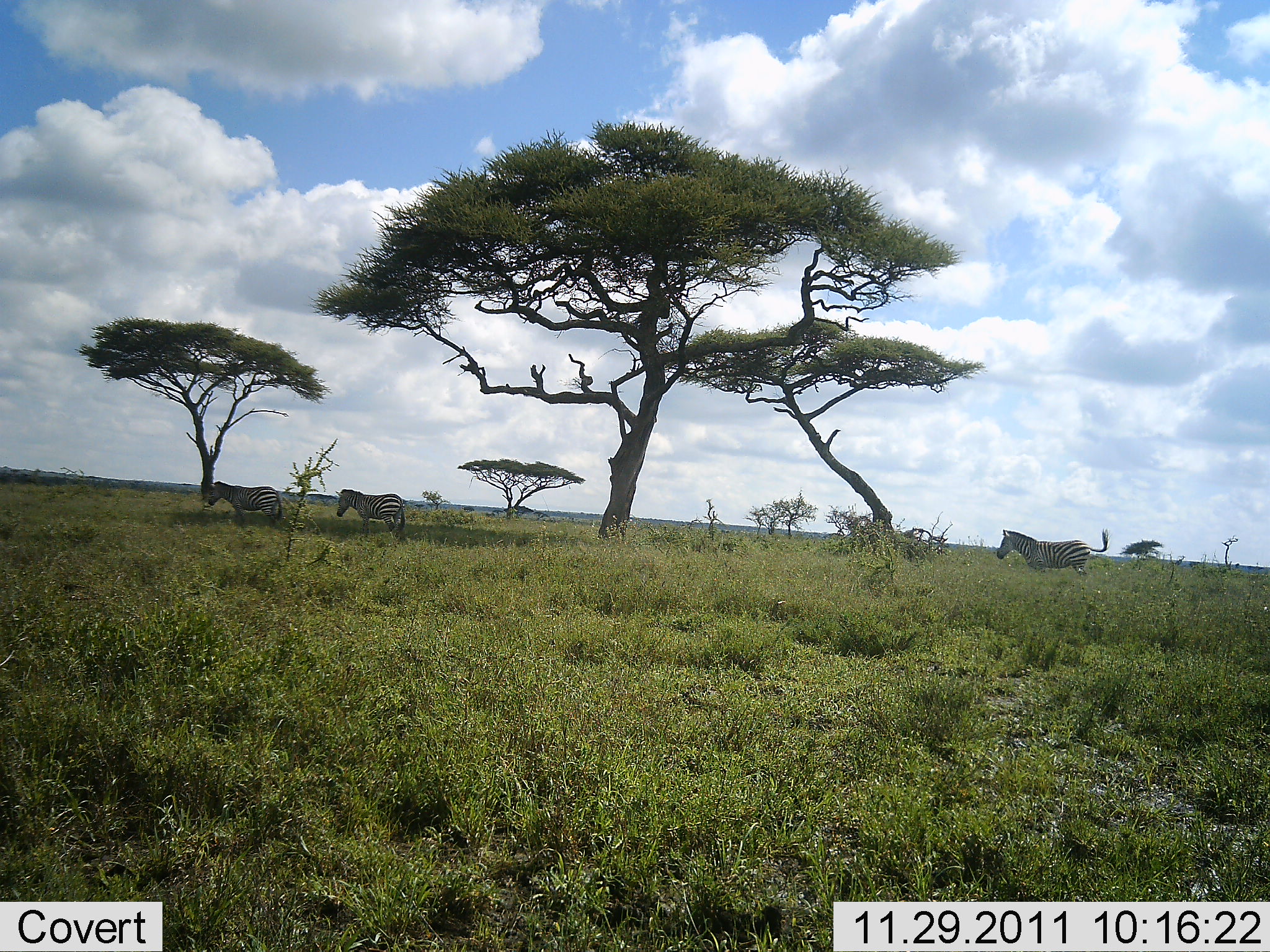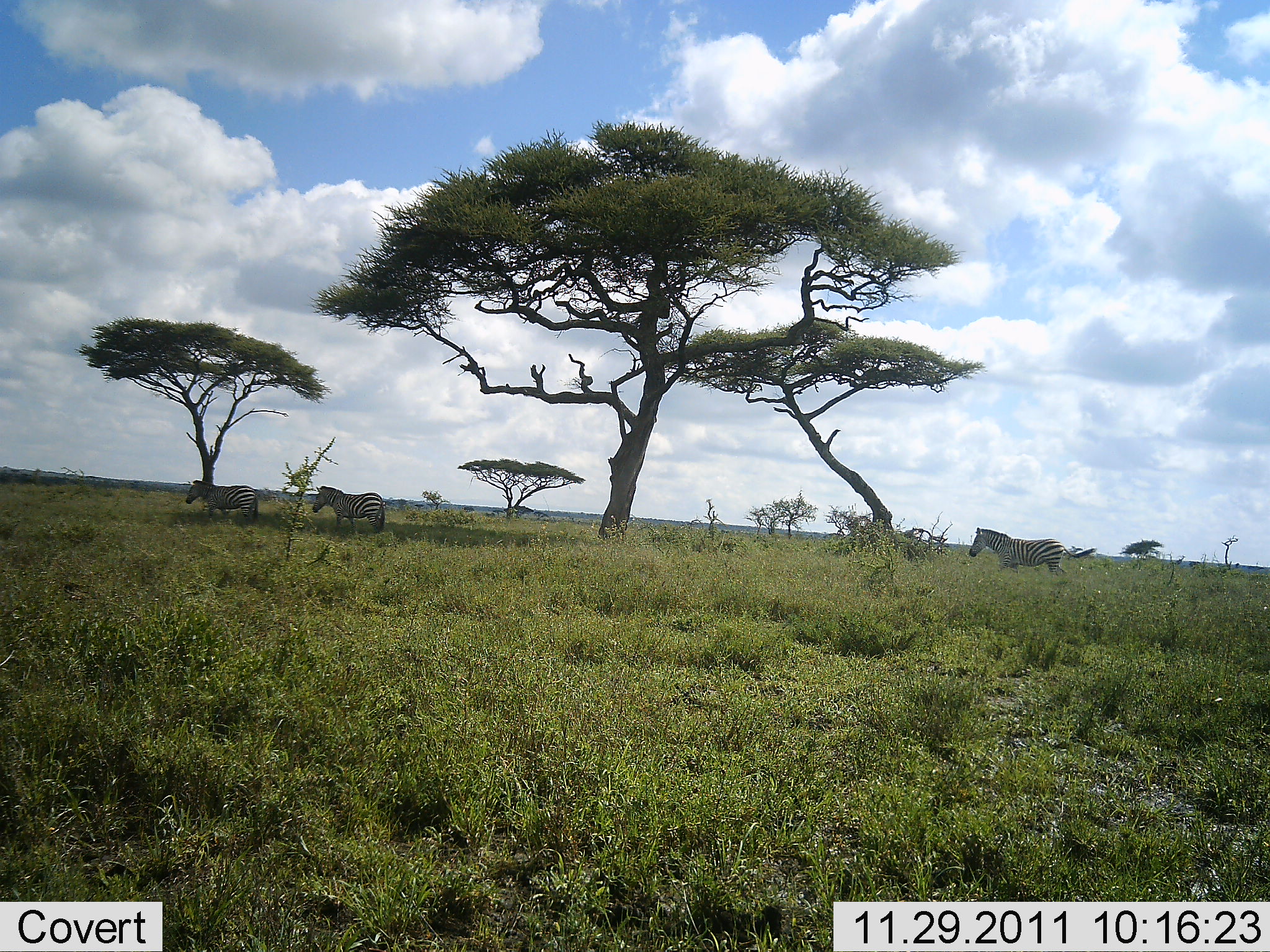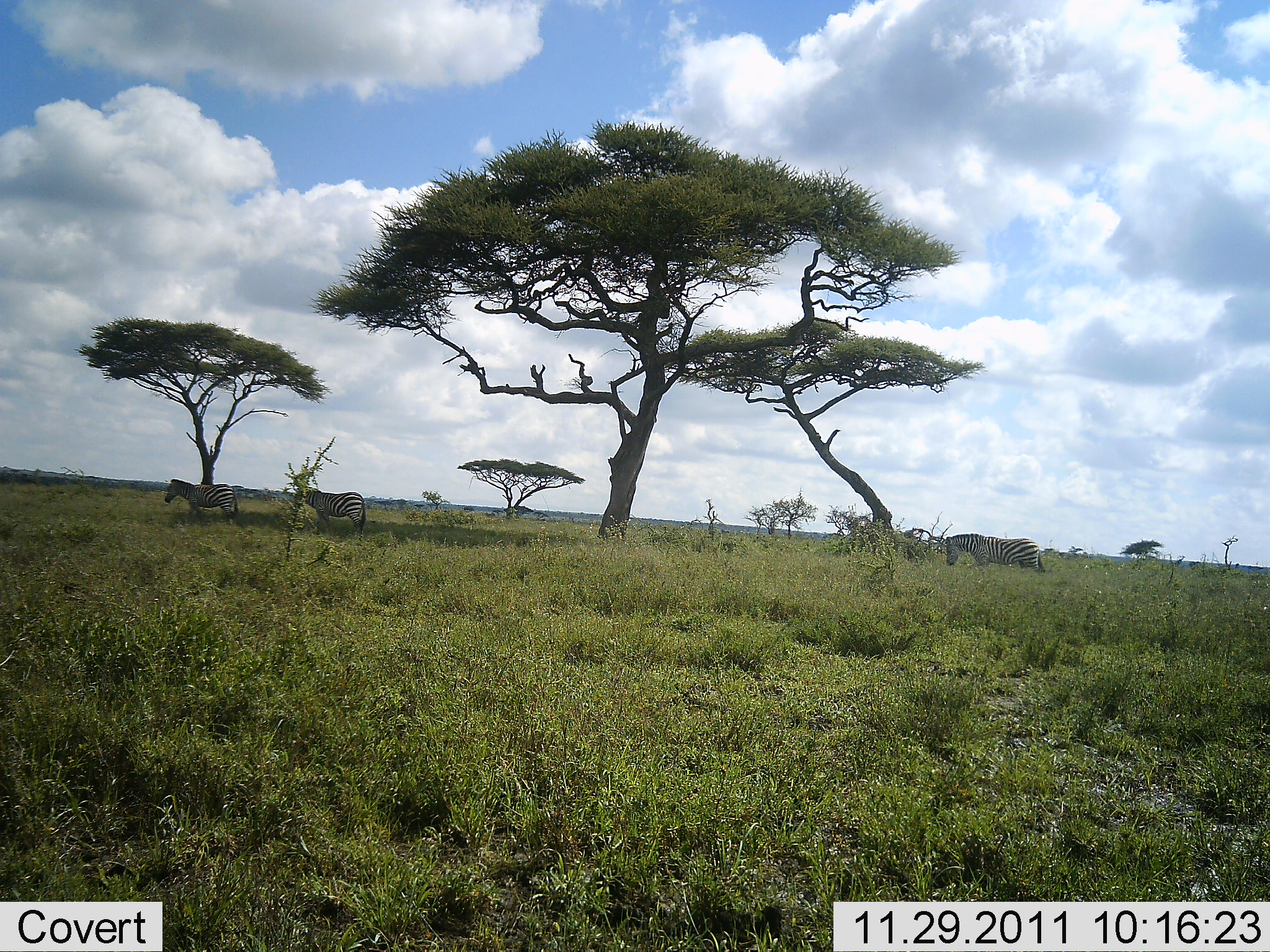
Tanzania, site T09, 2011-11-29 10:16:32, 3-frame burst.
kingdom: Animalia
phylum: Chordata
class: Mammalia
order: Perissodactyla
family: Equidae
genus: Equus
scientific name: Equus quagga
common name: plains zebra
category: zebra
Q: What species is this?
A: Zebra (plains zebra) (Equus quagga).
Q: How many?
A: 3.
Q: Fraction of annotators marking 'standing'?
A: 8%.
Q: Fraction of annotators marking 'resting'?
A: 0%.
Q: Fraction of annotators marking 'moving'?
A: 92%.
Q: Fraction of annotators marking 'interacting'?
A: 0%.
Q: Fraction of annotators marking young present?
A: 0%.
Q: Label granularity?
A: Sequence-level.